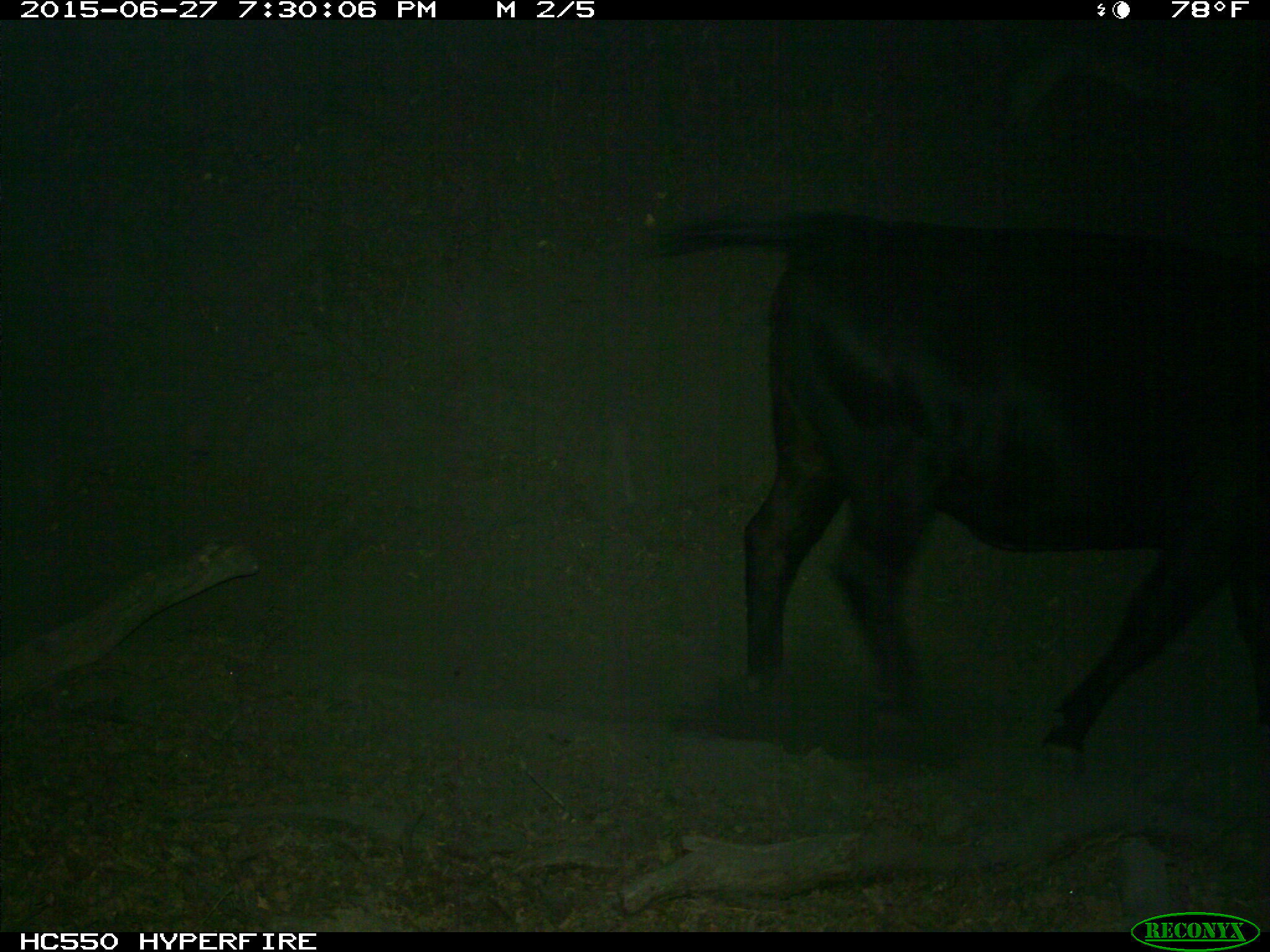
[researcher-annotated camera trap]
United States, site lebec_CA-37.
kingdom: Animalia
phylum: Chordata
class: Mammalia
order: Artiodactyla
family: Bovidae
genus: Bos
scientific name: Bos taurus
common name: domestic cow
Bos taurus (domestic cow).